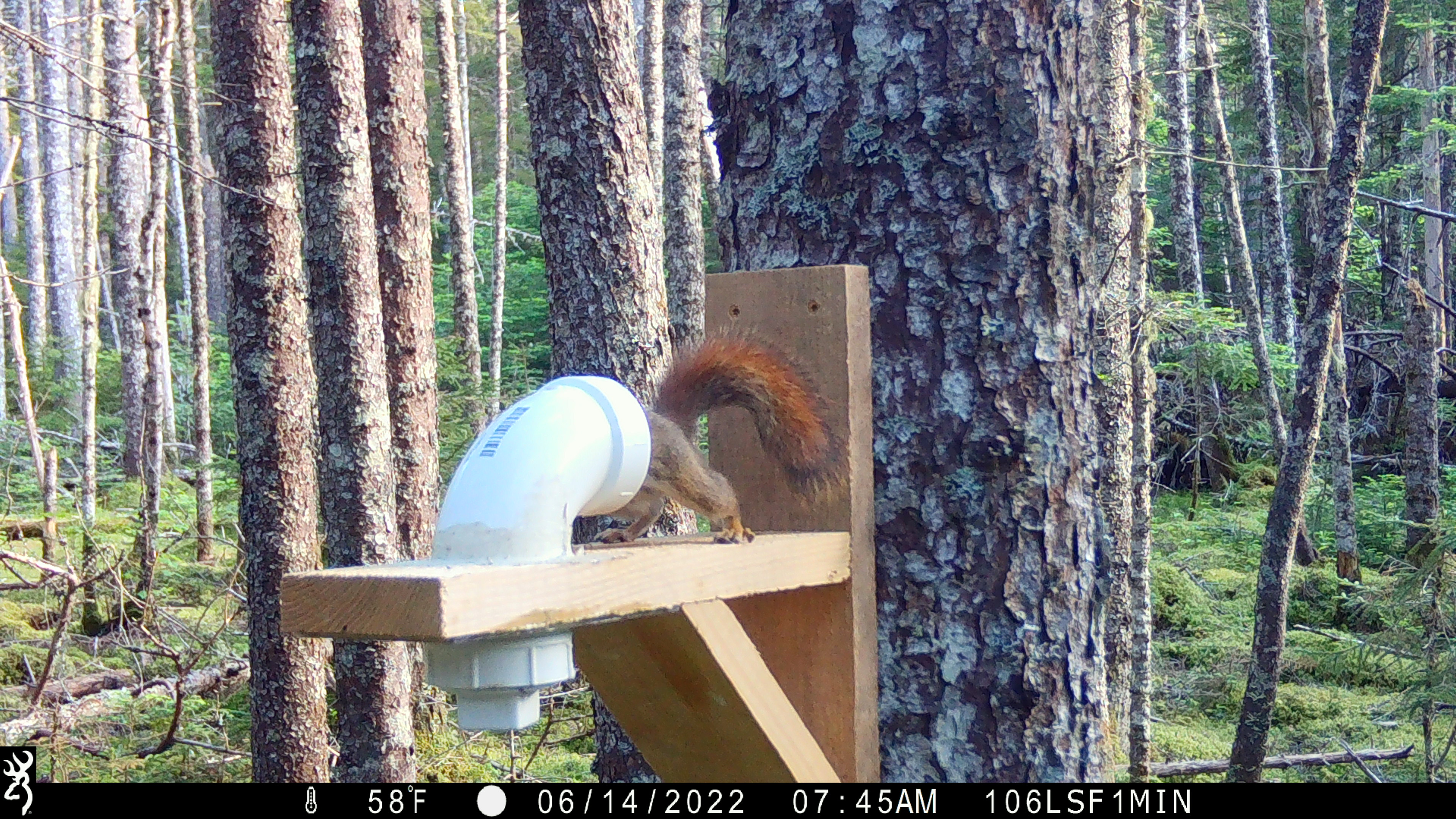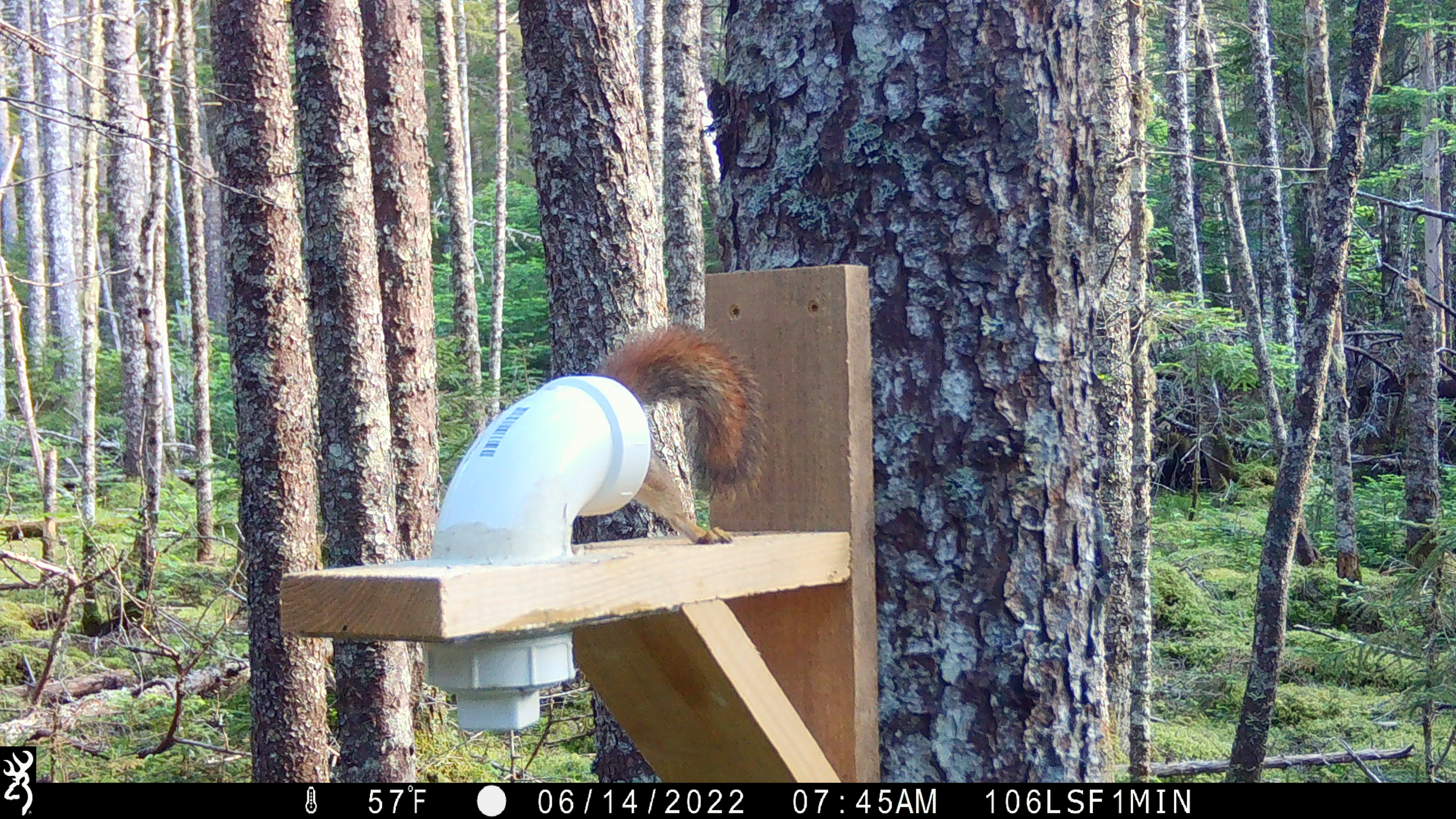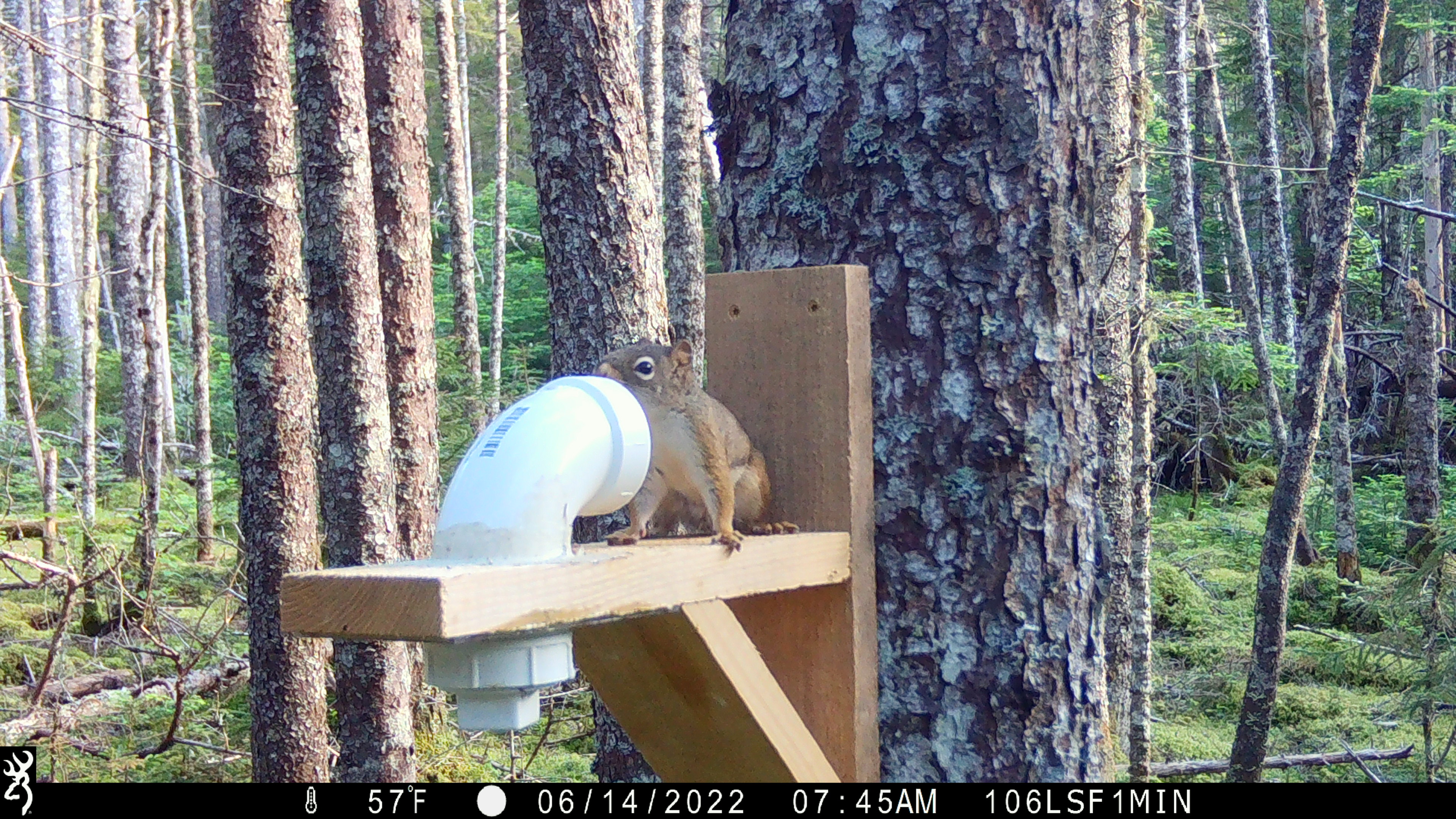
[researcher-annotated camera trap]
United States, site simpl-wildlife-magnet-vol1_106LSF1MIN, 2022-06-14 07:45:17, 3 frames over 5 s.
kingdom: Animalia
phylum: Chordata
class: Mammalia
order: Rodentia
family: Sciuridae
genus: Tamiasciurus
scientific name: Tamiasciurus hudsonicus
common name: red squirrel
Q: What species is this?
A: Red squirrel (Tamiasciurus hudsonicus).